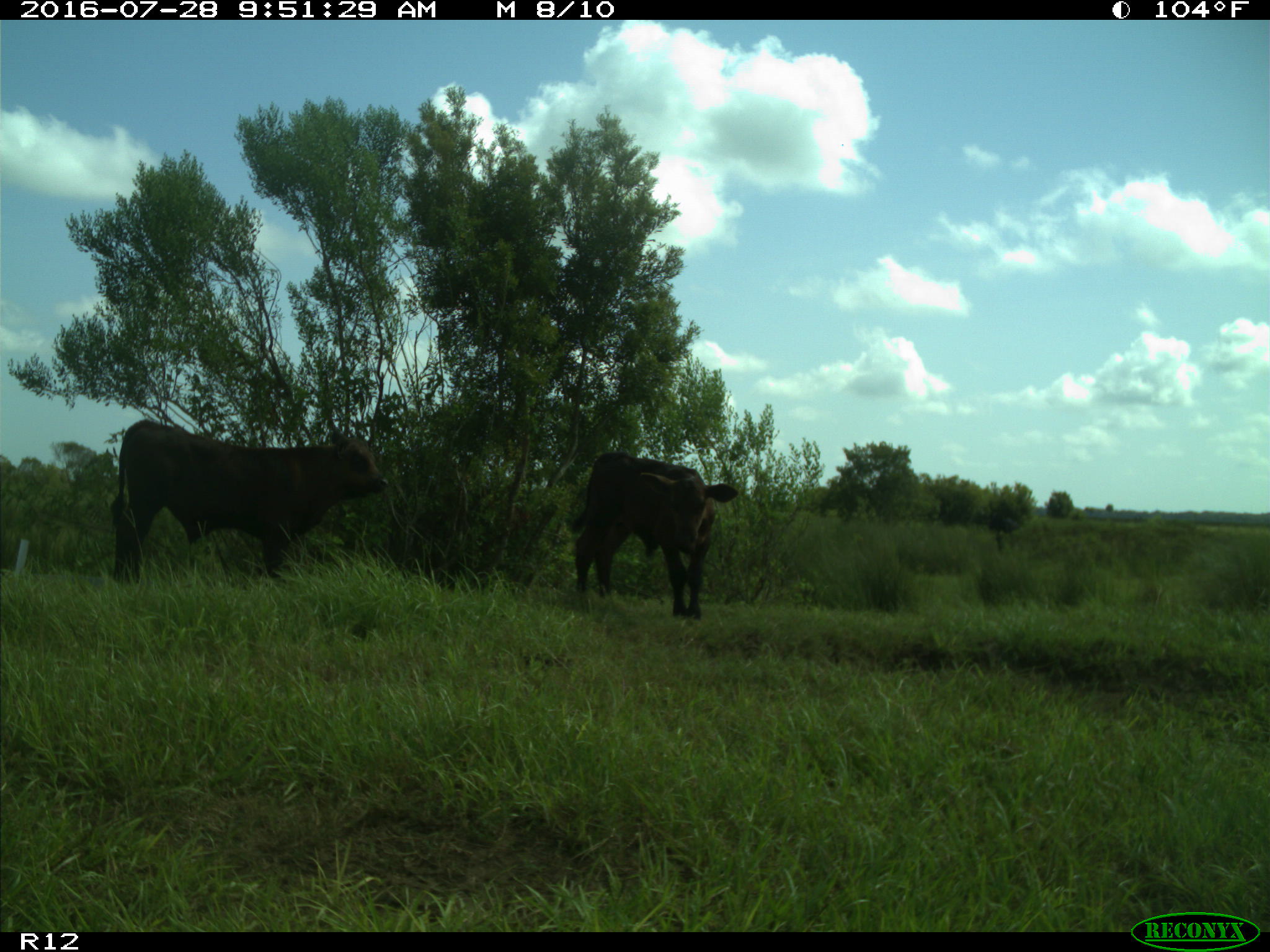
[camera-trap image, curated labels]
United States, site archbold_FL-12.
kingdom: Animalia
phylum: Chordata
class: Mammalia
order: Artiodactyla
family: Bovidae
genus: Bos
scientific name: Bos taurus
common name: domestic cow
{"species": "Bos taurus (domestic cow)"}